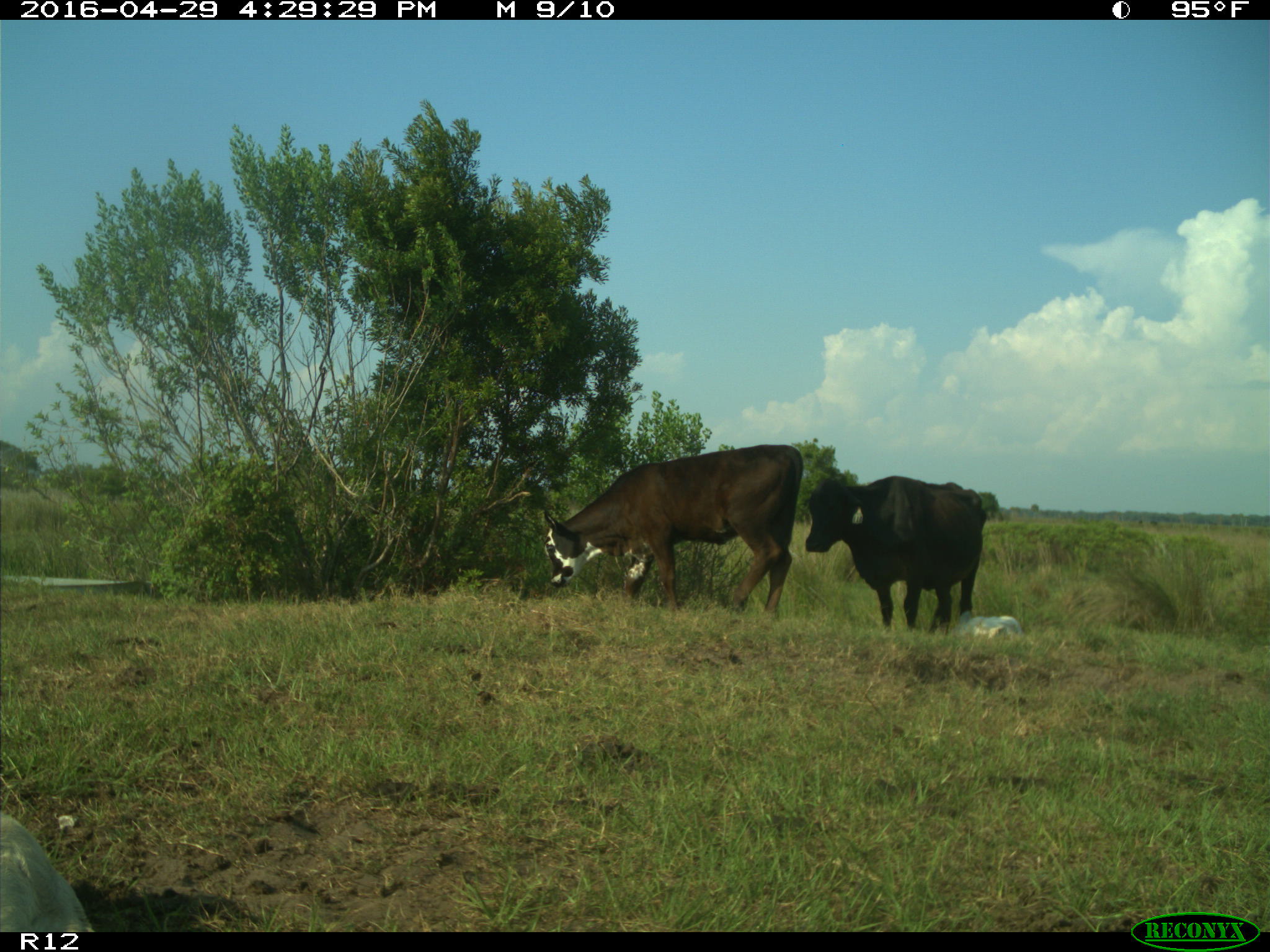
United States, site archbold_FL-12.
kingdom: Animalia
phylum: Chordata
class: Mammalia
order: Artiodactyla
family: Bovidae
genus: Bos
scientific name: Bos taurus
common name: domestic cow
Bos taurus (domestic cow).